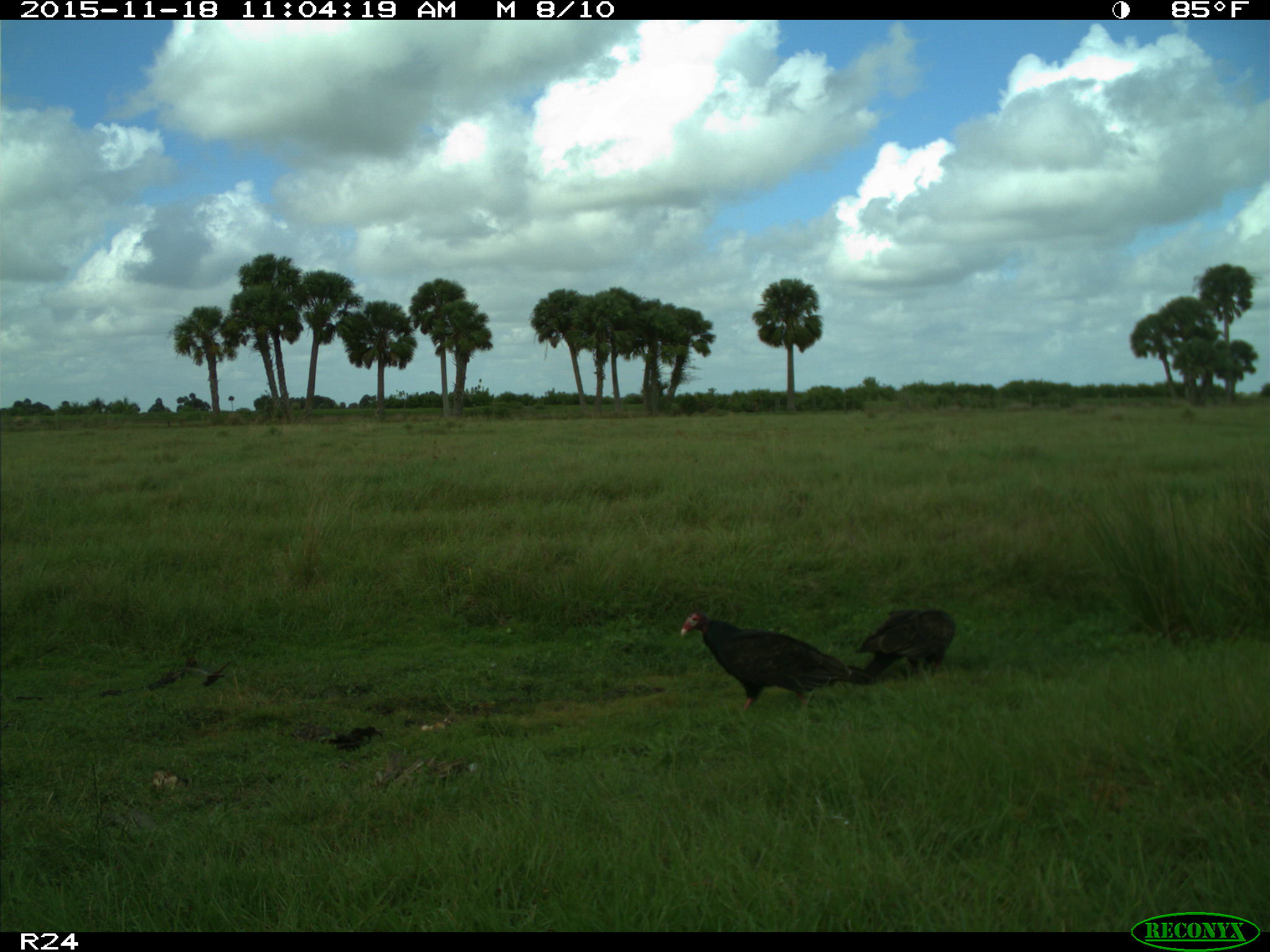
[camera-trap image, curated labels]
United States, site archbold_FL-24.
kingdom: Animalia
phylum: Chordata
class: Aves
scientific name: Aves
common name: birds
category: unidentified bird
Unidentified bird (birds) (Aves).